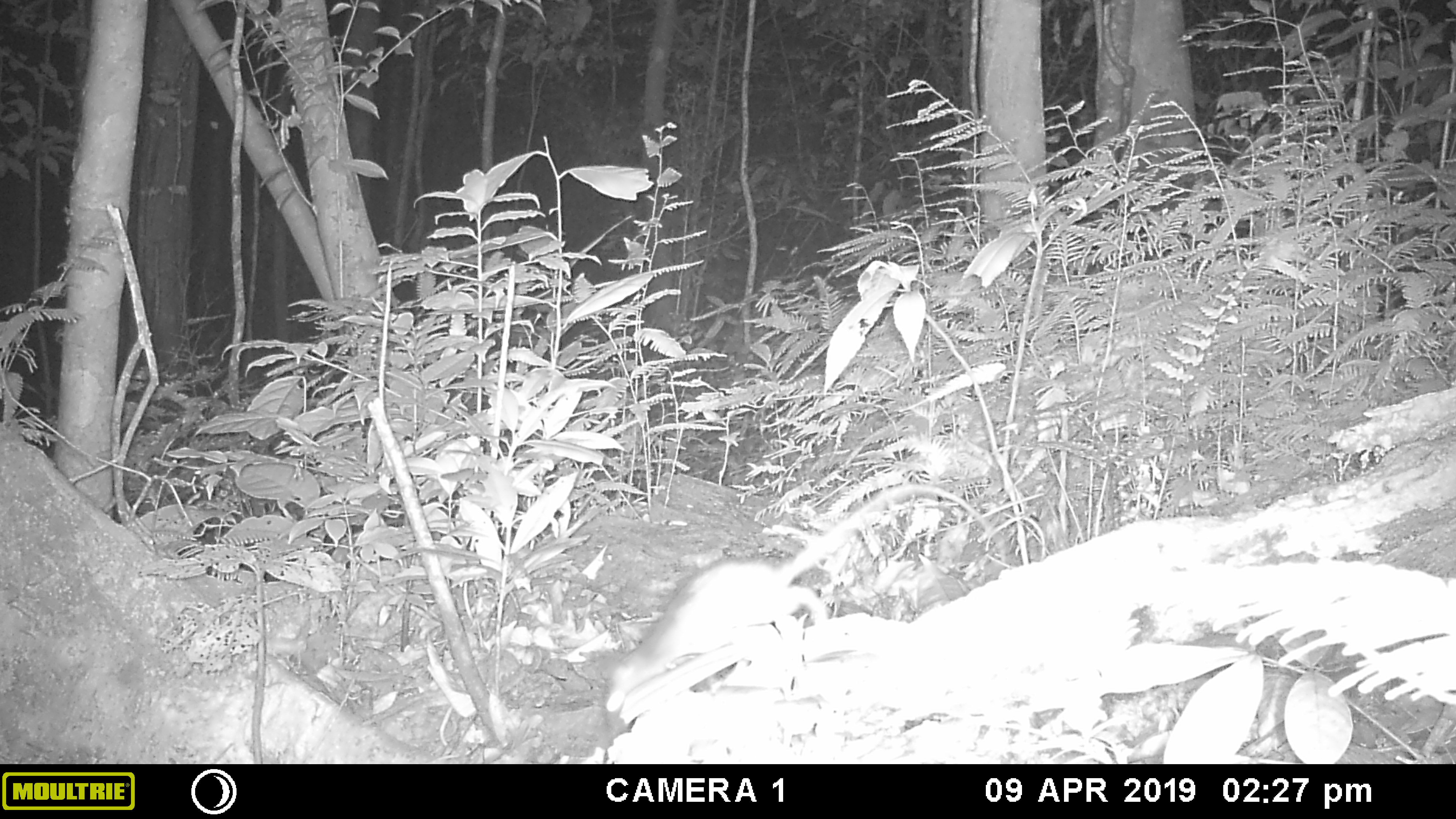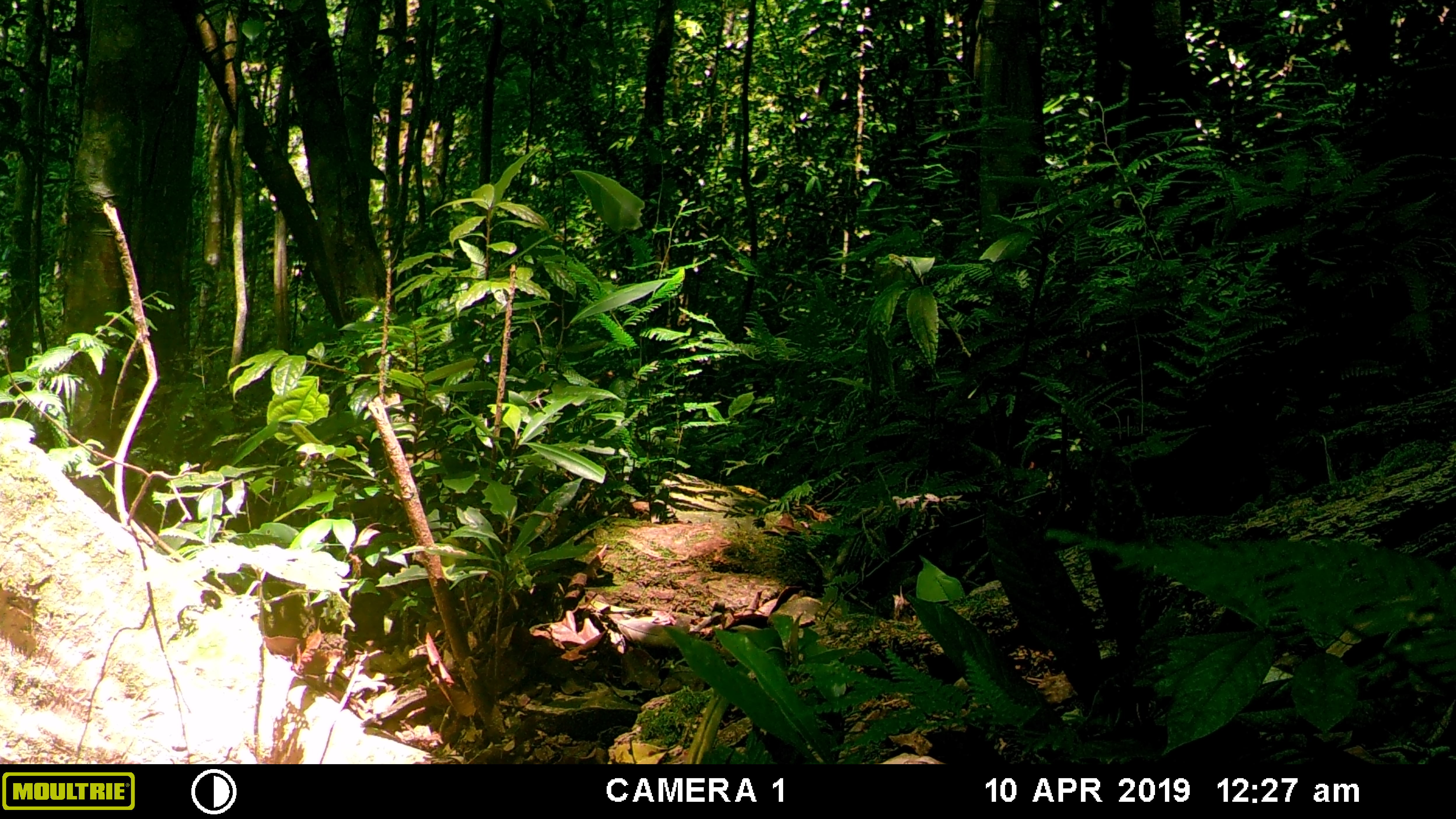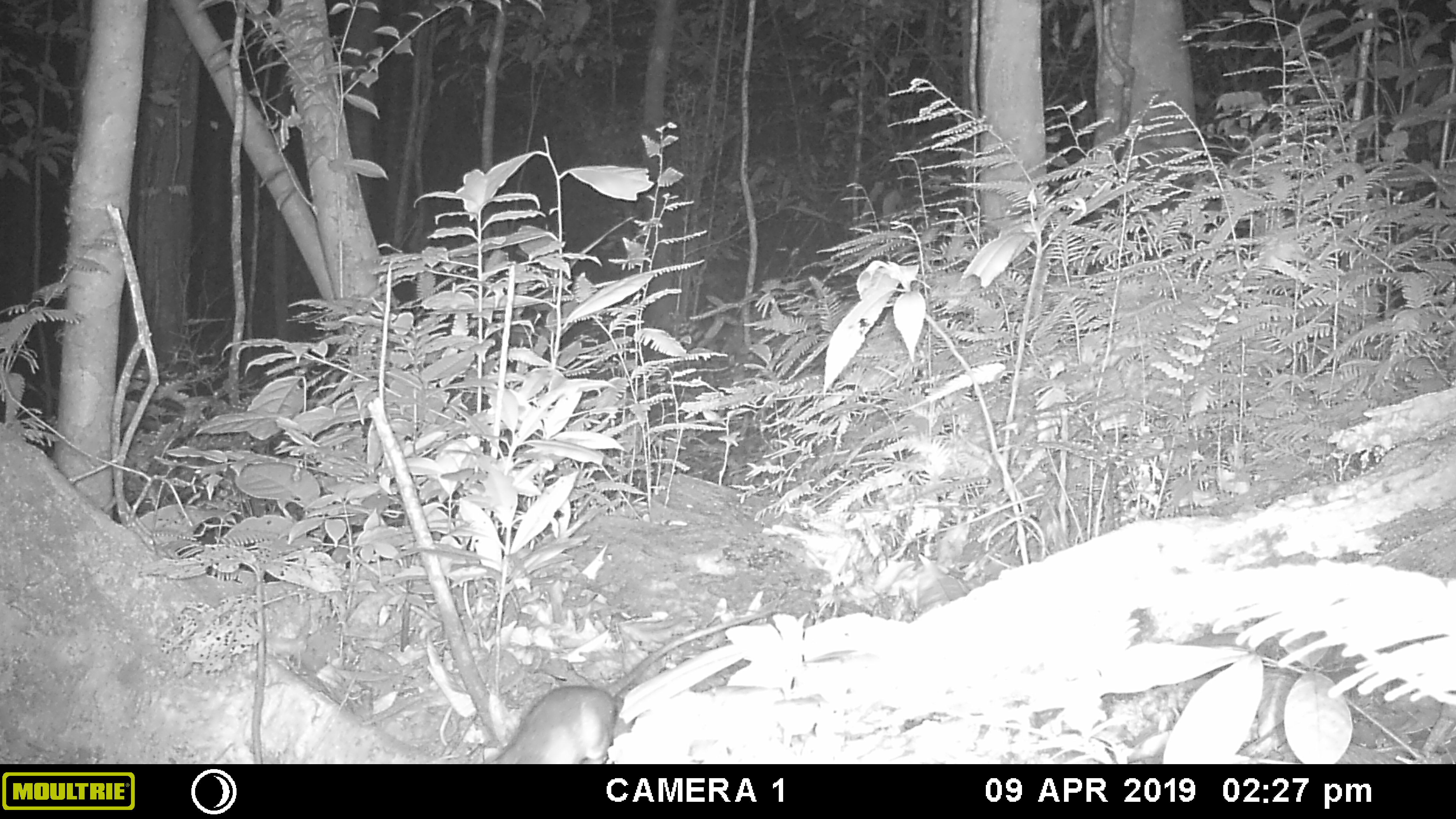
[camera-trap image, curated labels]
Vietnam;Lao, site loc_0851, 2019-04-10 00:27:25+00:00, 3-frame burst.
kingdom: Animalia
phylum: Chordata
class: Mammalia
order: Rodentia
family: Muridae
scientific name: Muridae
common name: old-world mice and rats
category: unidentified murid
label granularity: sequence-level